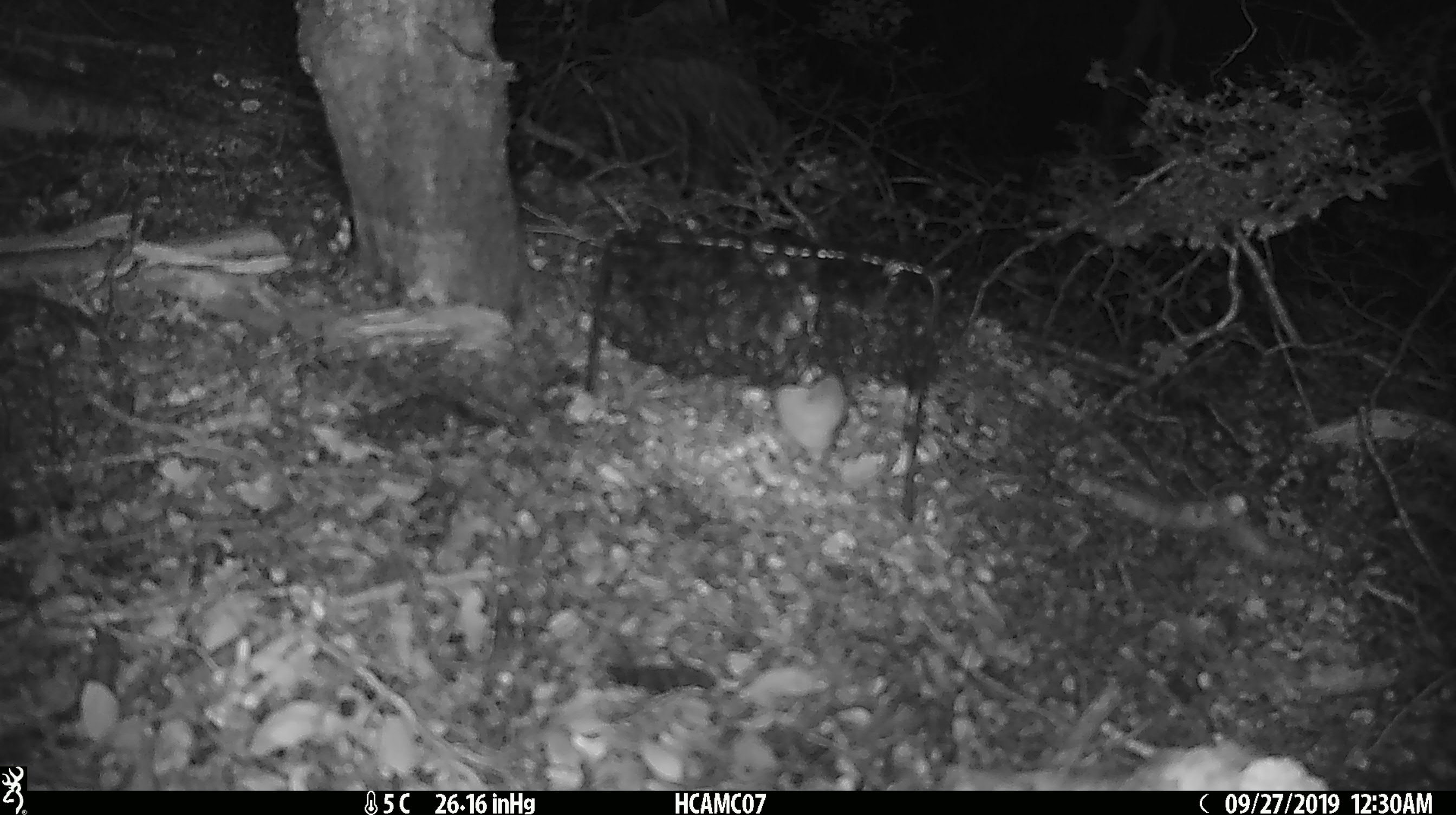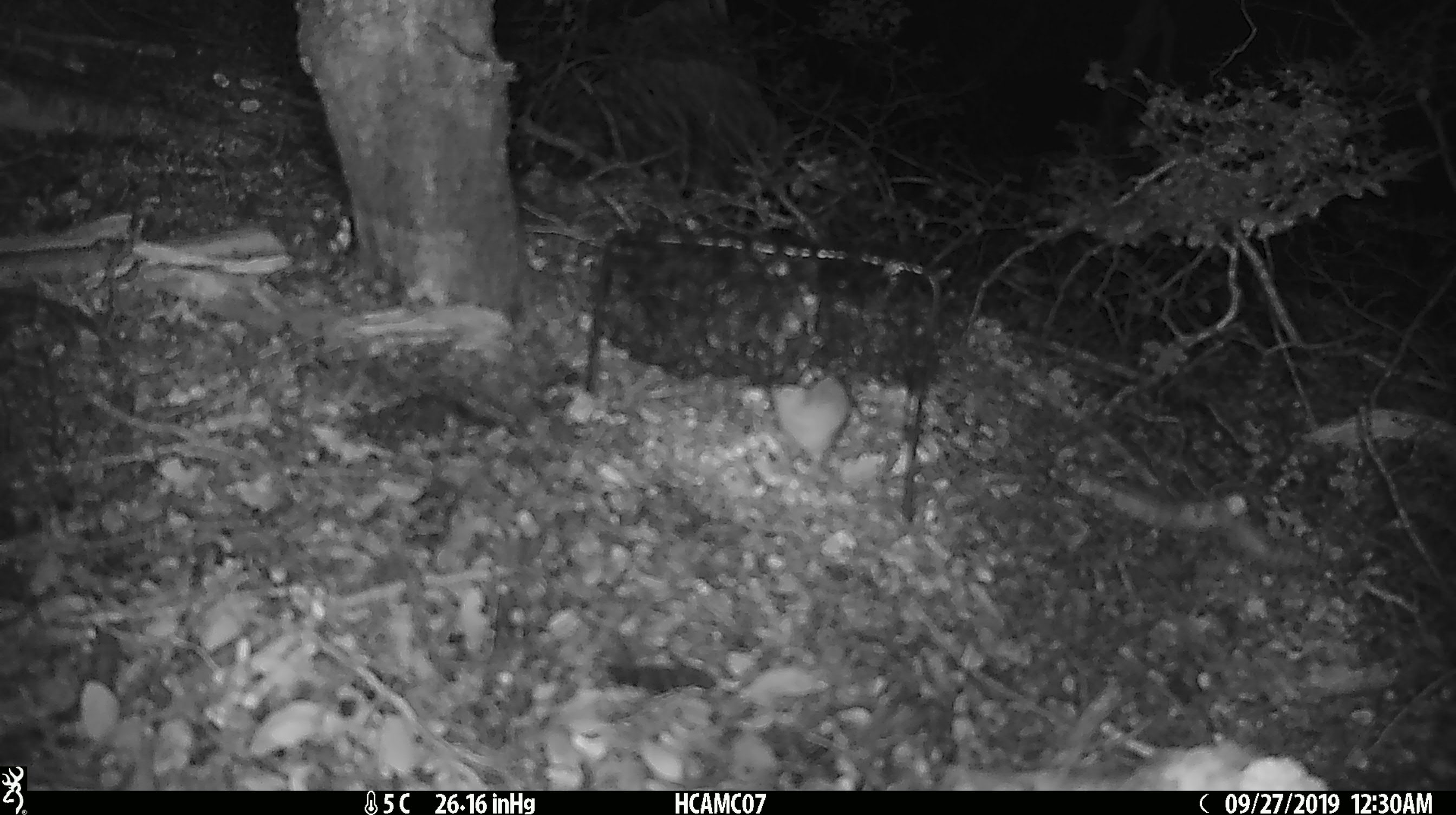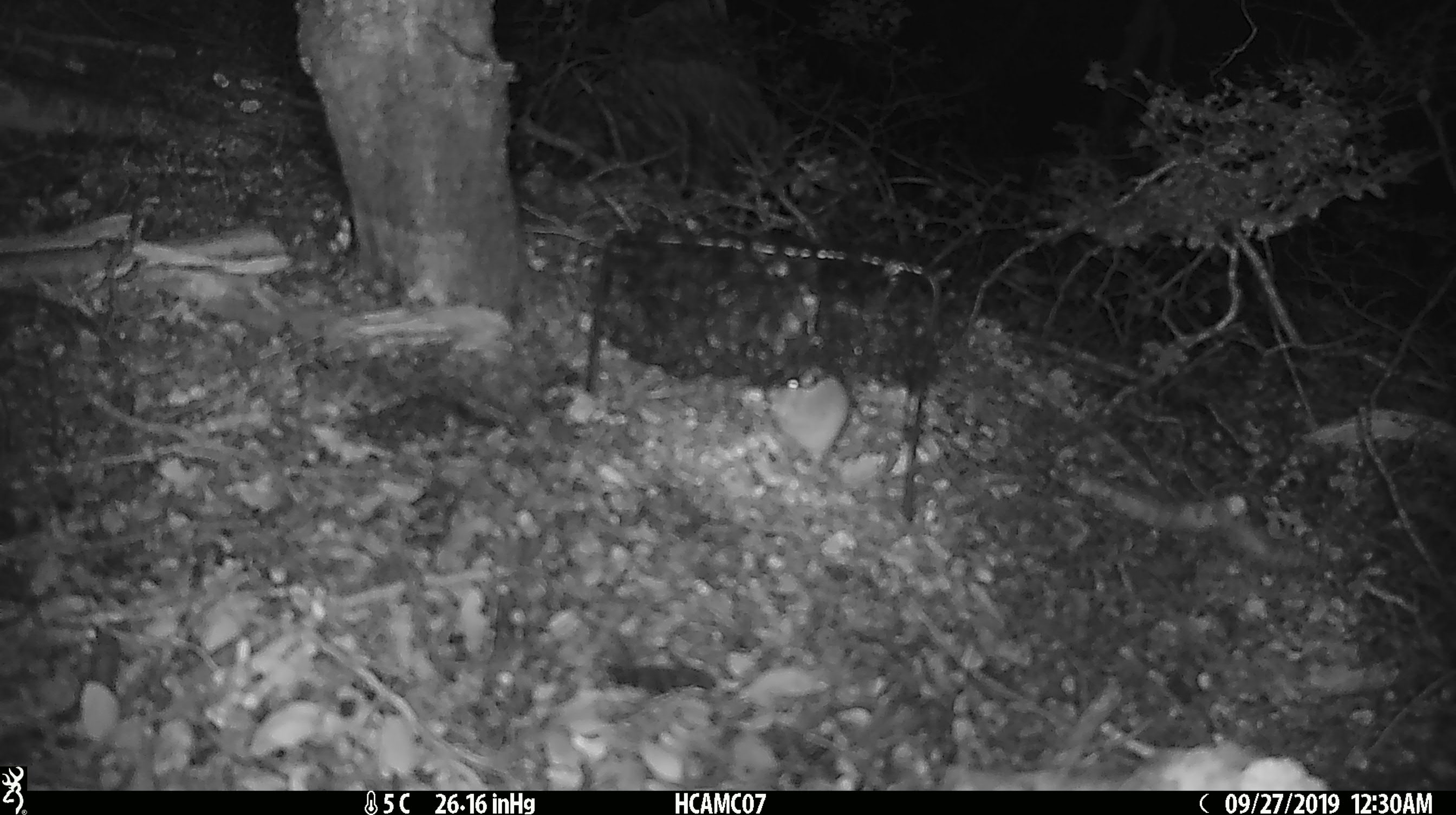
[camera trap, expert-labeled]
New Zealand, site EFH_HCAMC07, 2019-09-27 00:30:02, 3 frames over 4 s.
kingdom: Animalia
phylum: Chordata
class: Mammalia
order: Rodentia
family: Muridae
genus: Mus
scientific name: Mus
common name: mouse